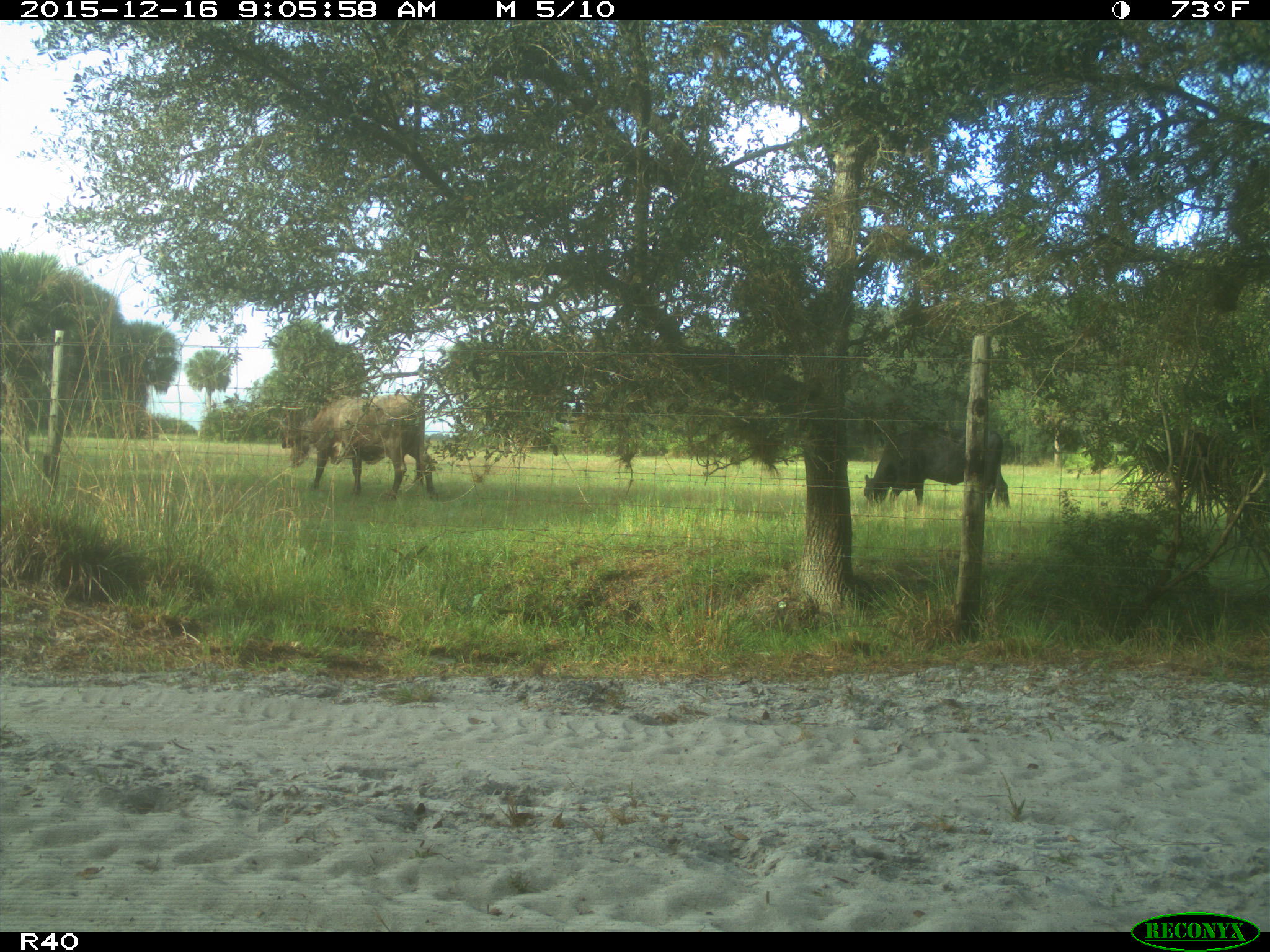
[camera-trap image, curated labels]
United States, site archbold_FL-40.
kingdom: Animalia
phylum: Chordata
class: Mammalia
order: Artiodactyla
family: Bovidae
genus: Bos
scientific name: Bos taurus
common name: domestic cow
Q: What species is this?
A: Bos taurus (domestic cow).